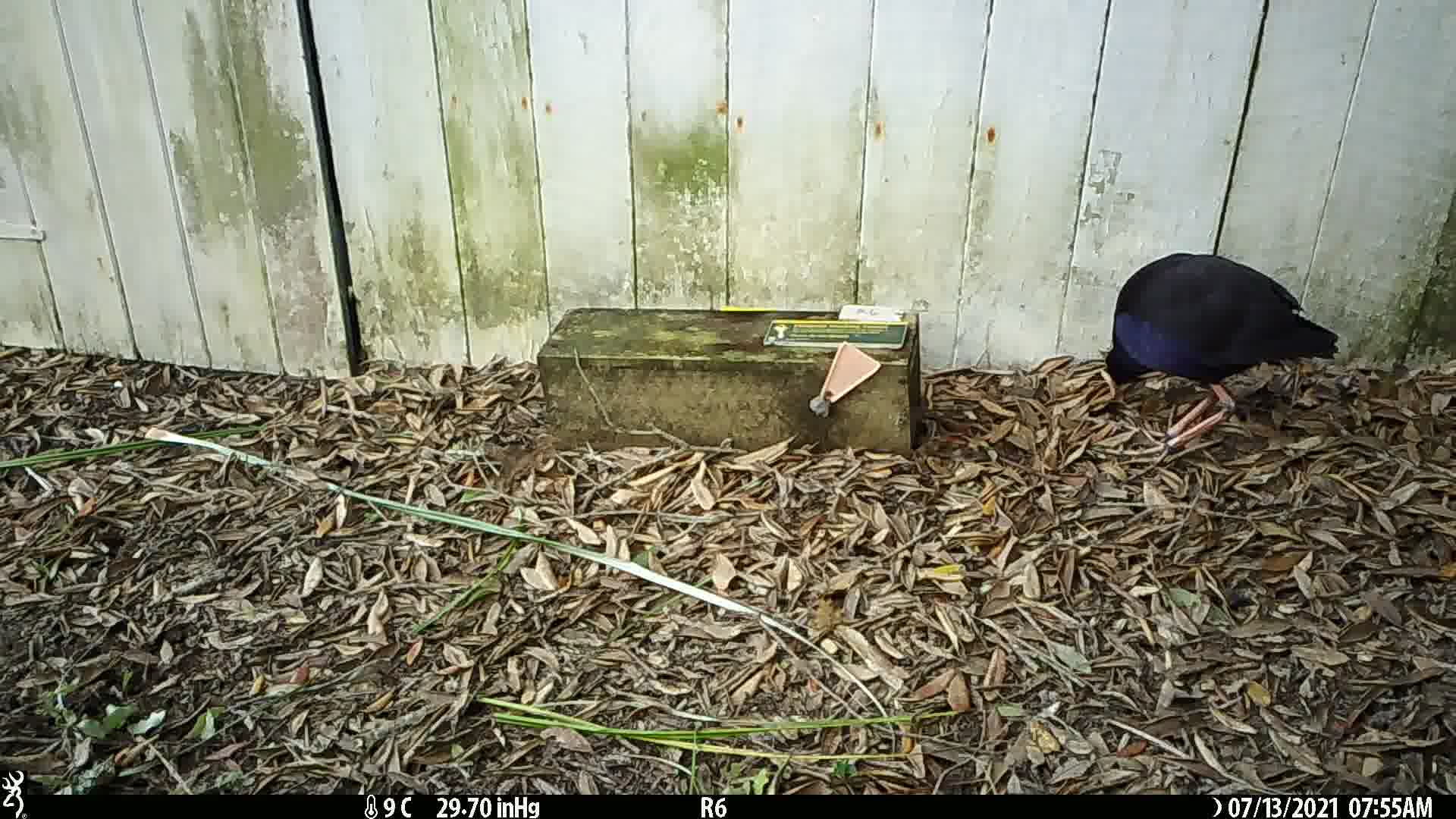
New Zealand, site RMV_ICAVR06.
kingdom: Animalia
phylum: Chordata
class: Aves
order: Gruiformes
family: Rallidae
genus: Porphyrio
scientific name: Porphyrio melanotus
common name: australasian swamphen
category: pukeko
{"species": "pukeko (australasian swamphen) (Porphyrio melanotus)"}